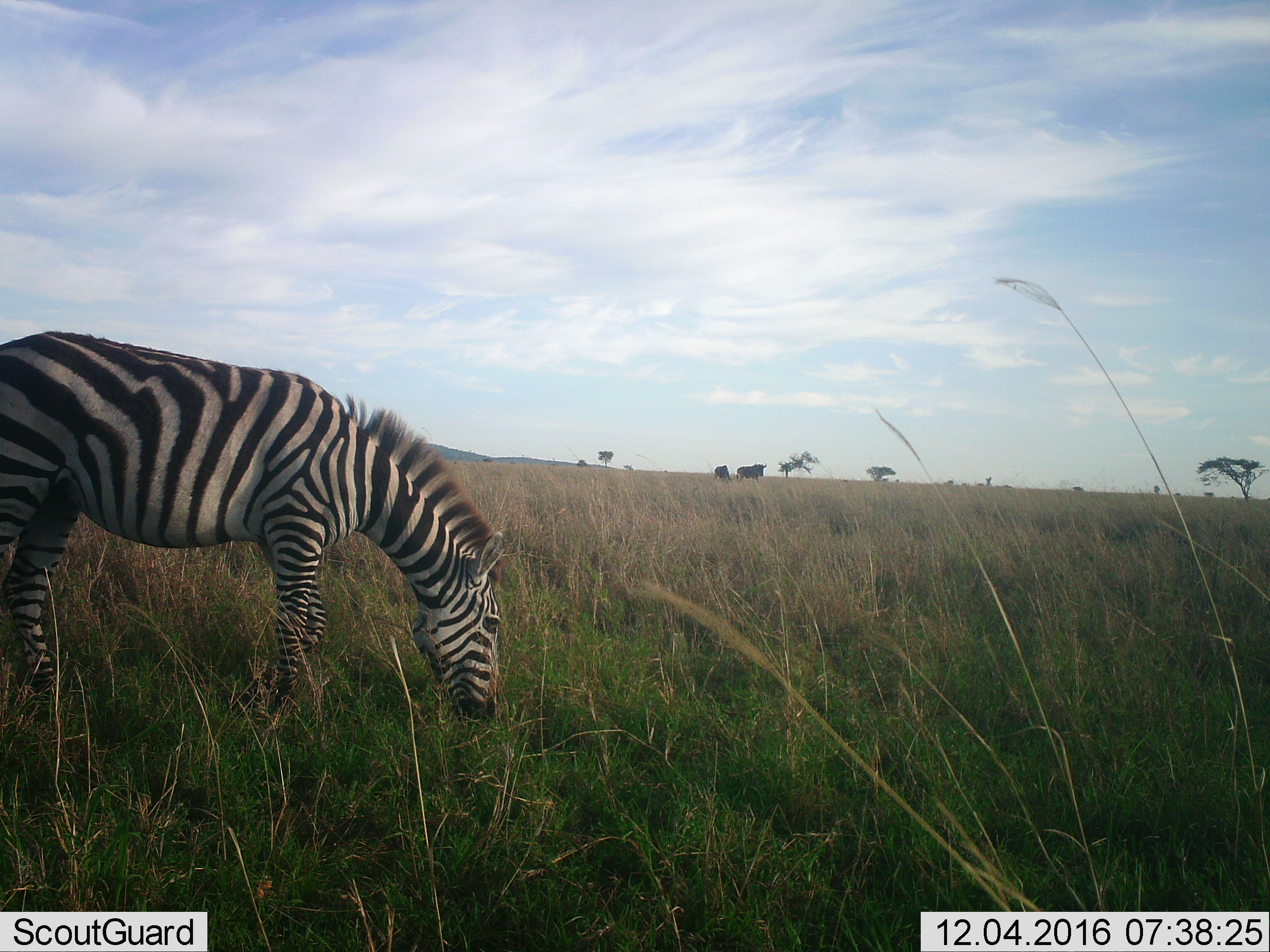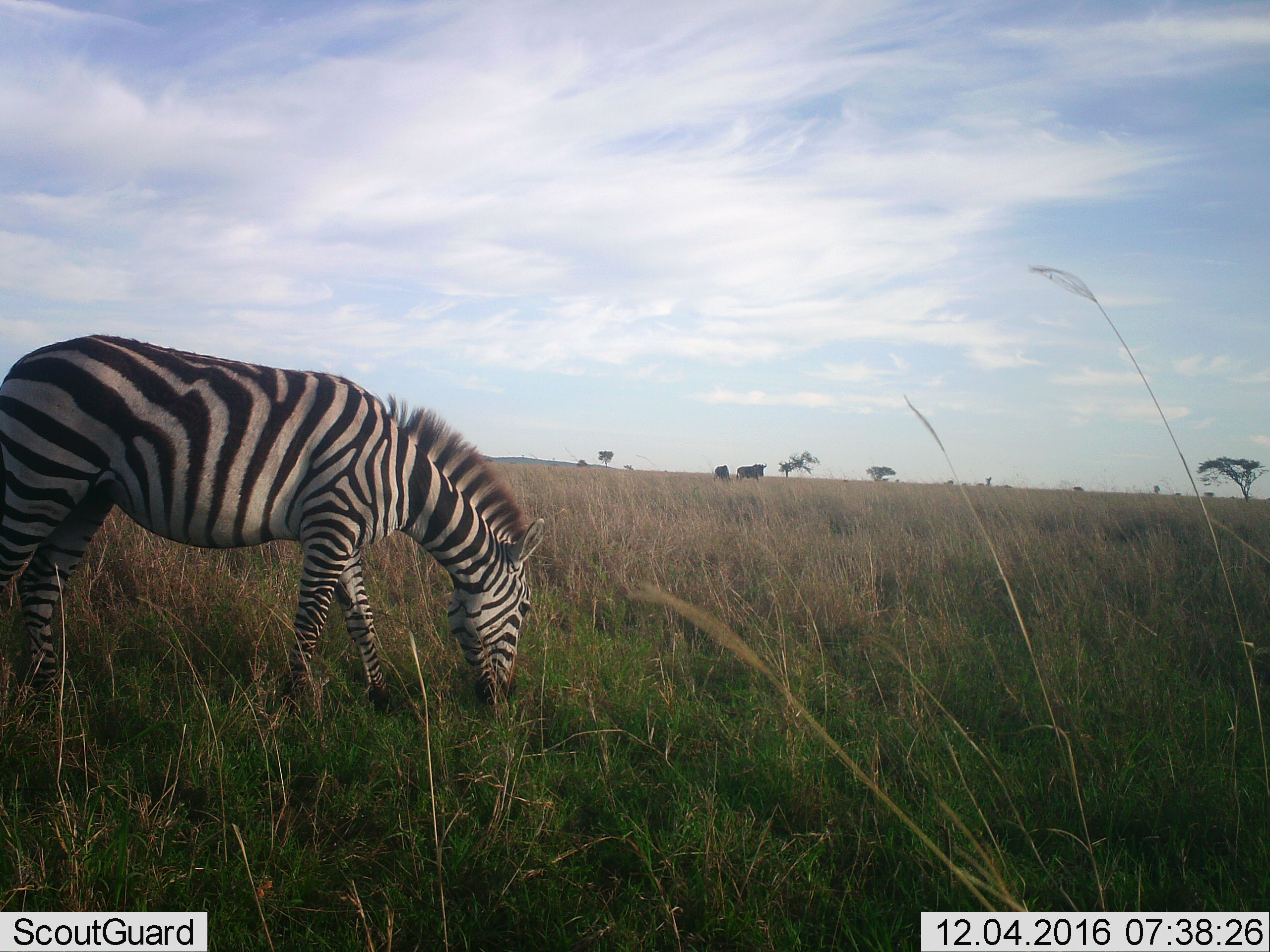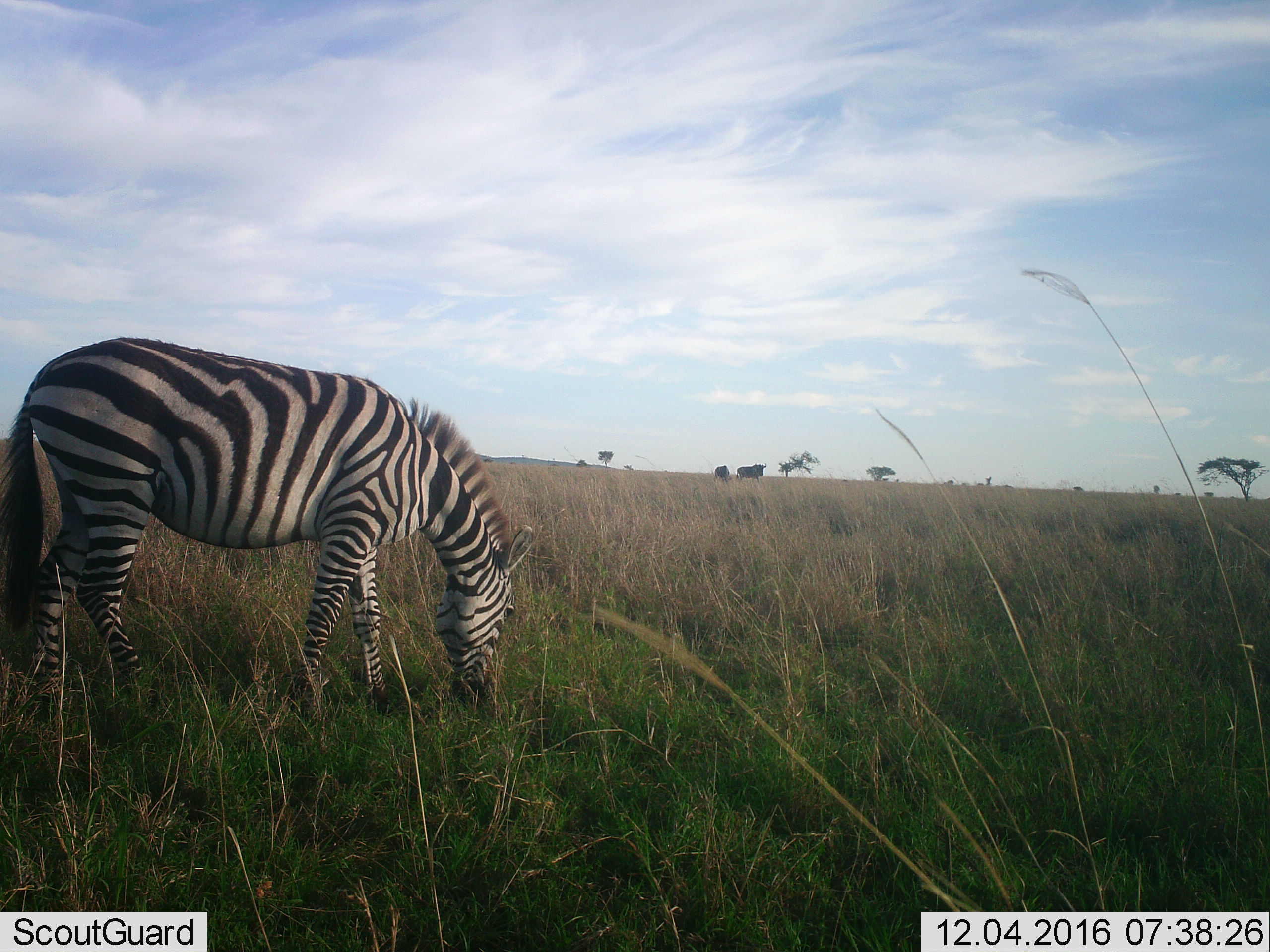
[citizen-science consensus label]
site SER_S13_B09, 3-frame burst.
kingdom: Animalia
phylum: Chordata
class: Mammalia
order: Perissodactyla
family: Equidae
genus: Equus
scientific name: Equus quagga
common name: plains zebra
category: zebraplains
Zebraplains (plains zebra) (Equus quagga), count 1. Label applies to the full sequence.